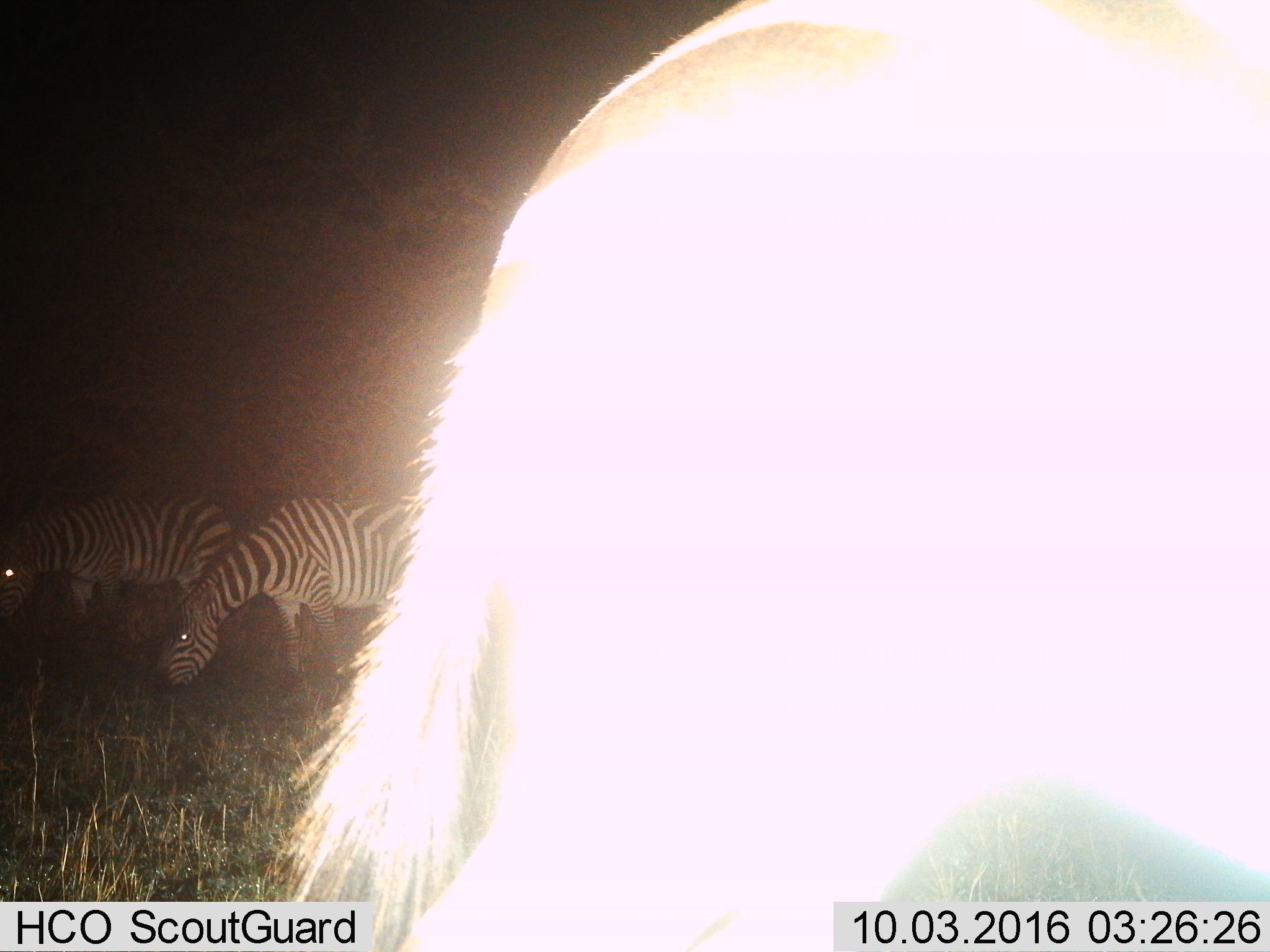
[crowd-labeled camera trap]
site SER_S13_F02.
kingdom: Animalia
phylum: Chordata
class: Mammalia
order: Perissodactyla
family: Equidae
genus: Equus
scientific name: Equus quagga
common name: plains zebra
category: zebraplains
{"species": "zebraplains (plains zebra) (Equus quagga)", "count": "3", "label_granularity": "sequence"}